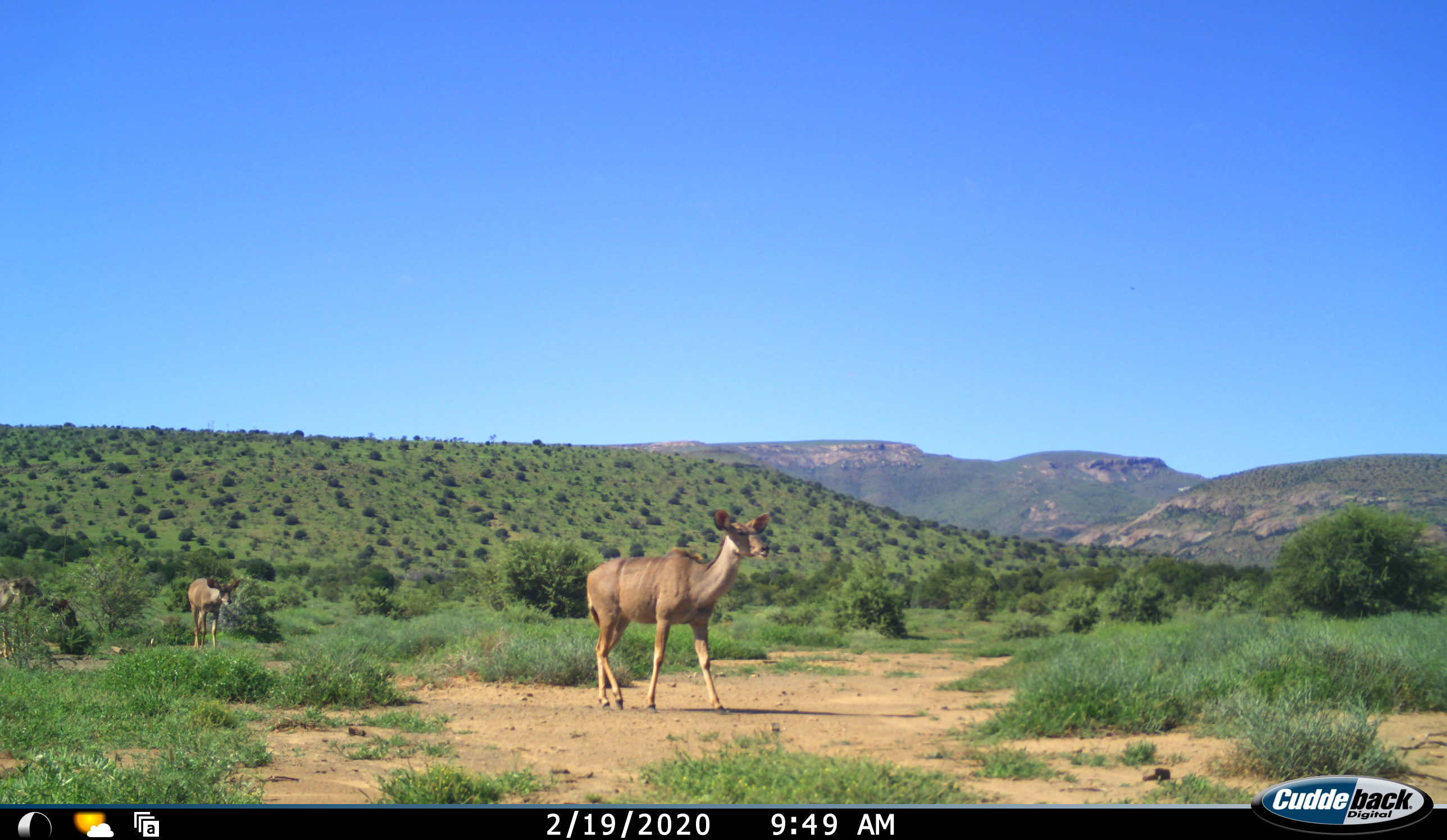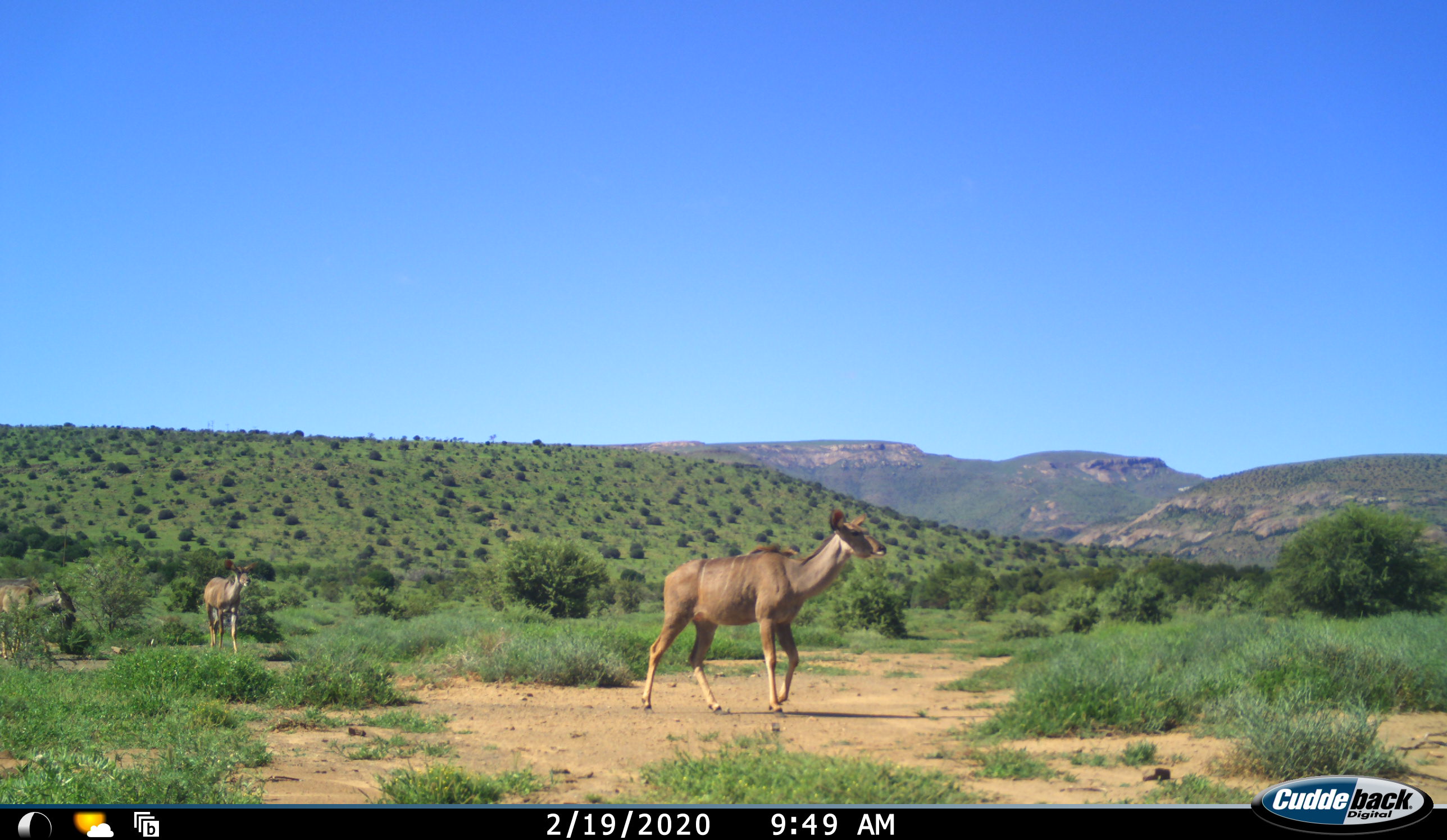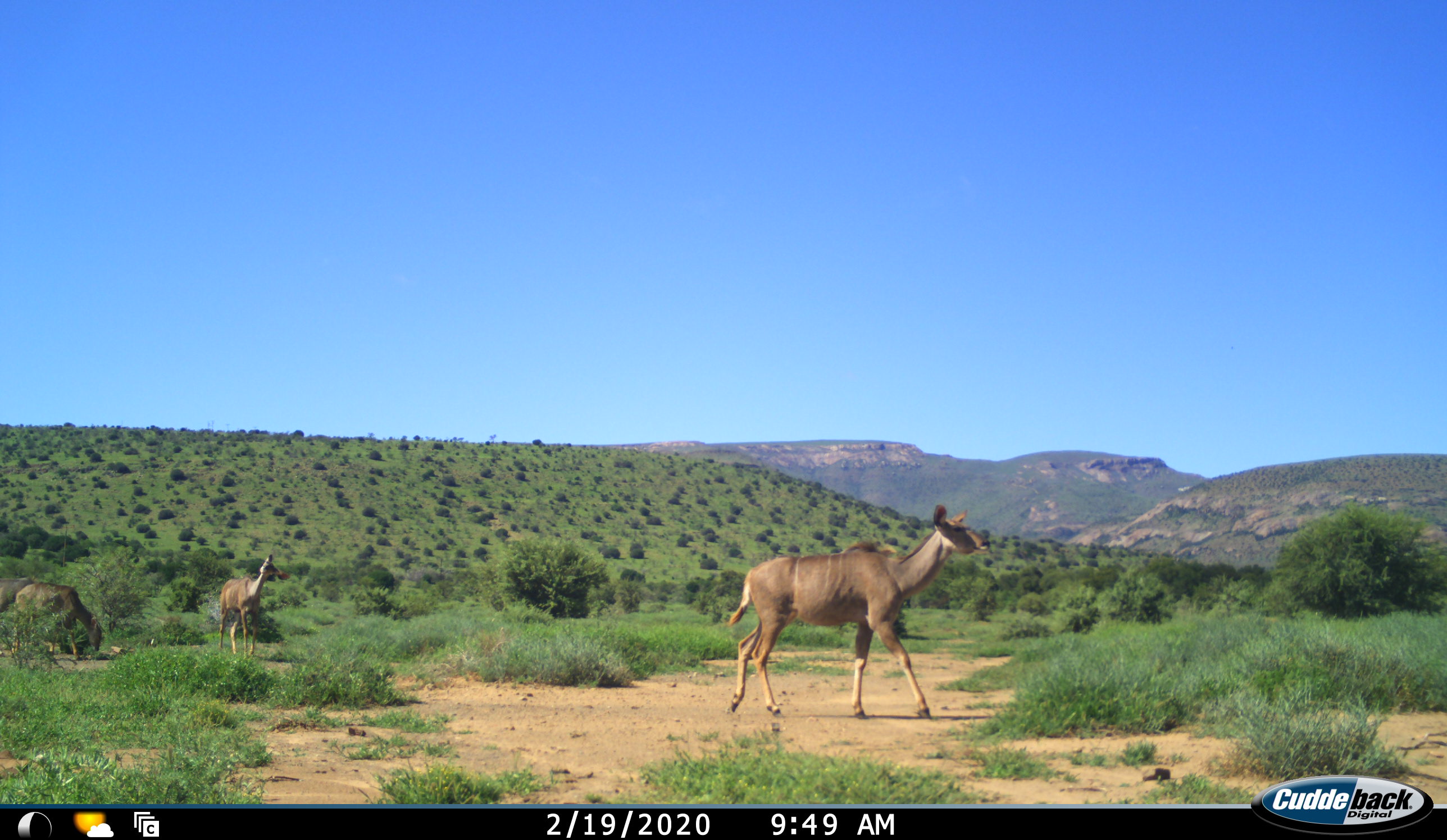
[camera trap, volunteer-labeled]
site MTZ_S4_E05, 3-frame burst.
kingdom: Animalia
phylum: Chordata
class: Mammalia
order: Artiodactyla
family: Bovidae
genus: Tragelaphus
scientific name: Tragelaphus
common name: kudu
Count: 4.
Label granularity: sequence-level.